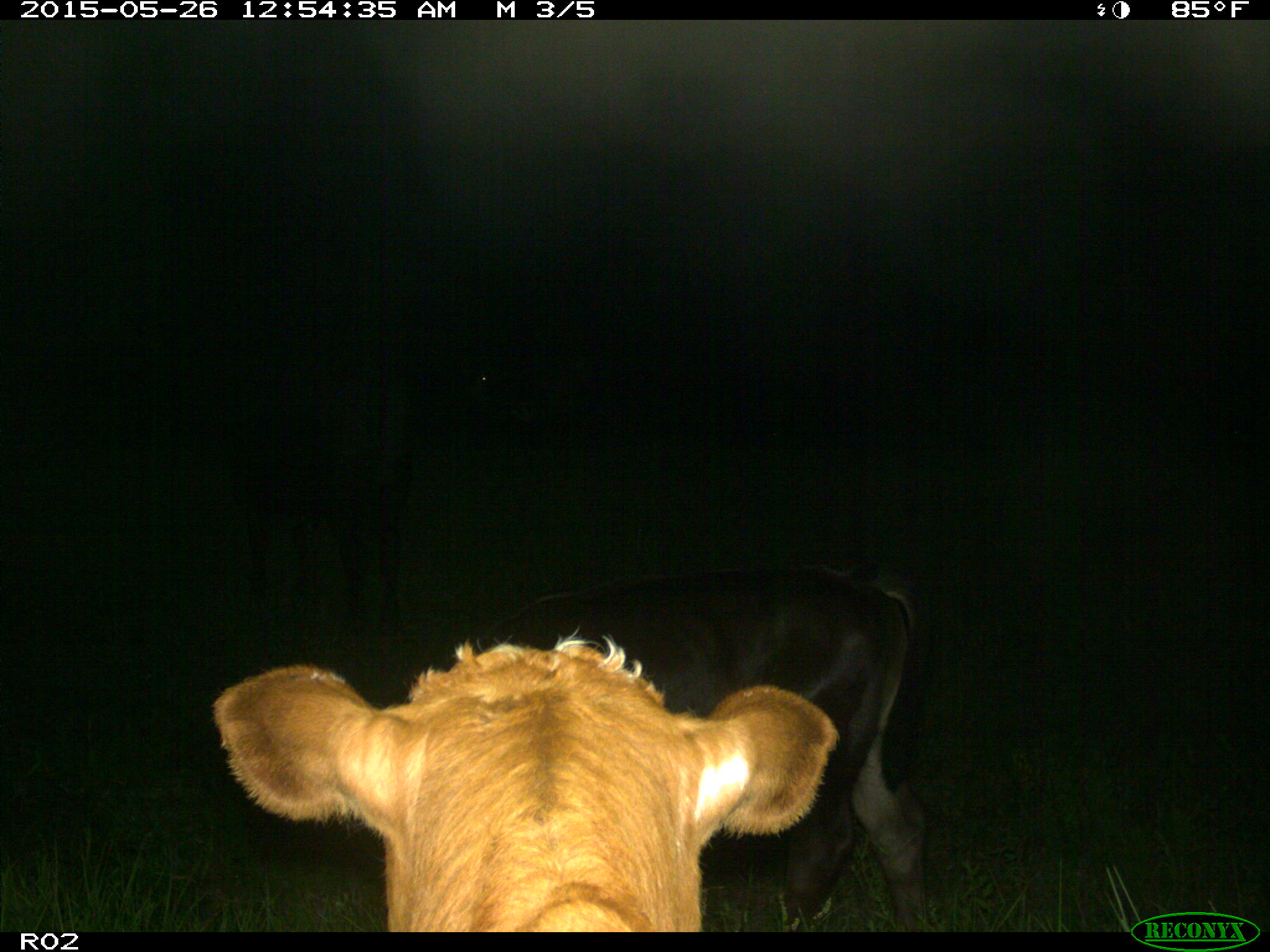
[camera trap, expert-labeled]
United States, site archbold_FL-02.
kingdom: Animalia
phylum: Chordata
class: Mammalia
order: Artiodactyla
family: Bovidae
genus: Bos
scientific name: Bos taurus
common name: domestic cow